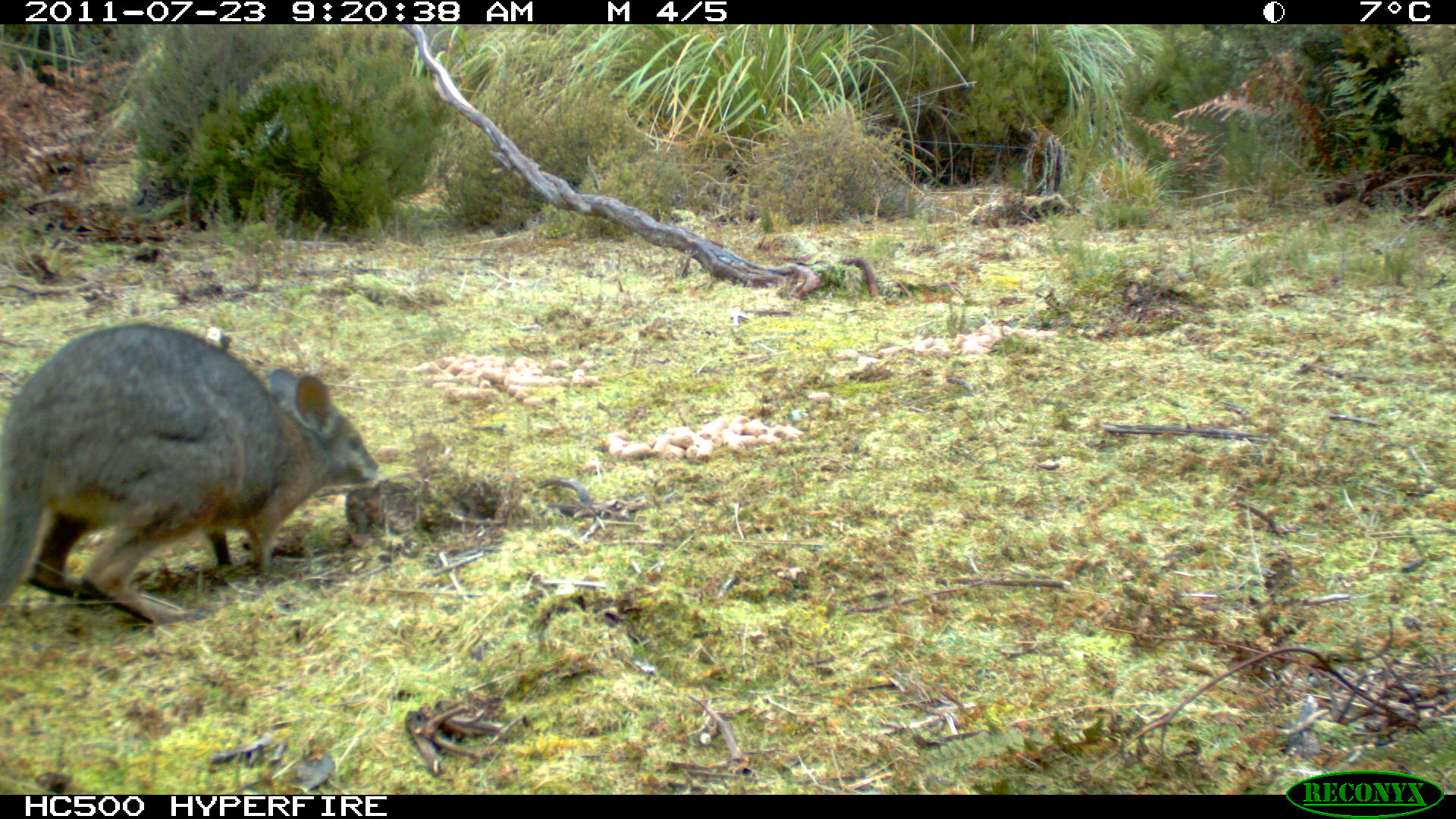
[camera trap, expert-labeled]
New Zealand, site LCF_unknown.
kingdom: Animalia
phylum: Chordata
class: Mammalia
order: Diprotodontia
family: Macropodidae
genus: Notamacropus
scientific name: Notamacropus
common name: wallaby